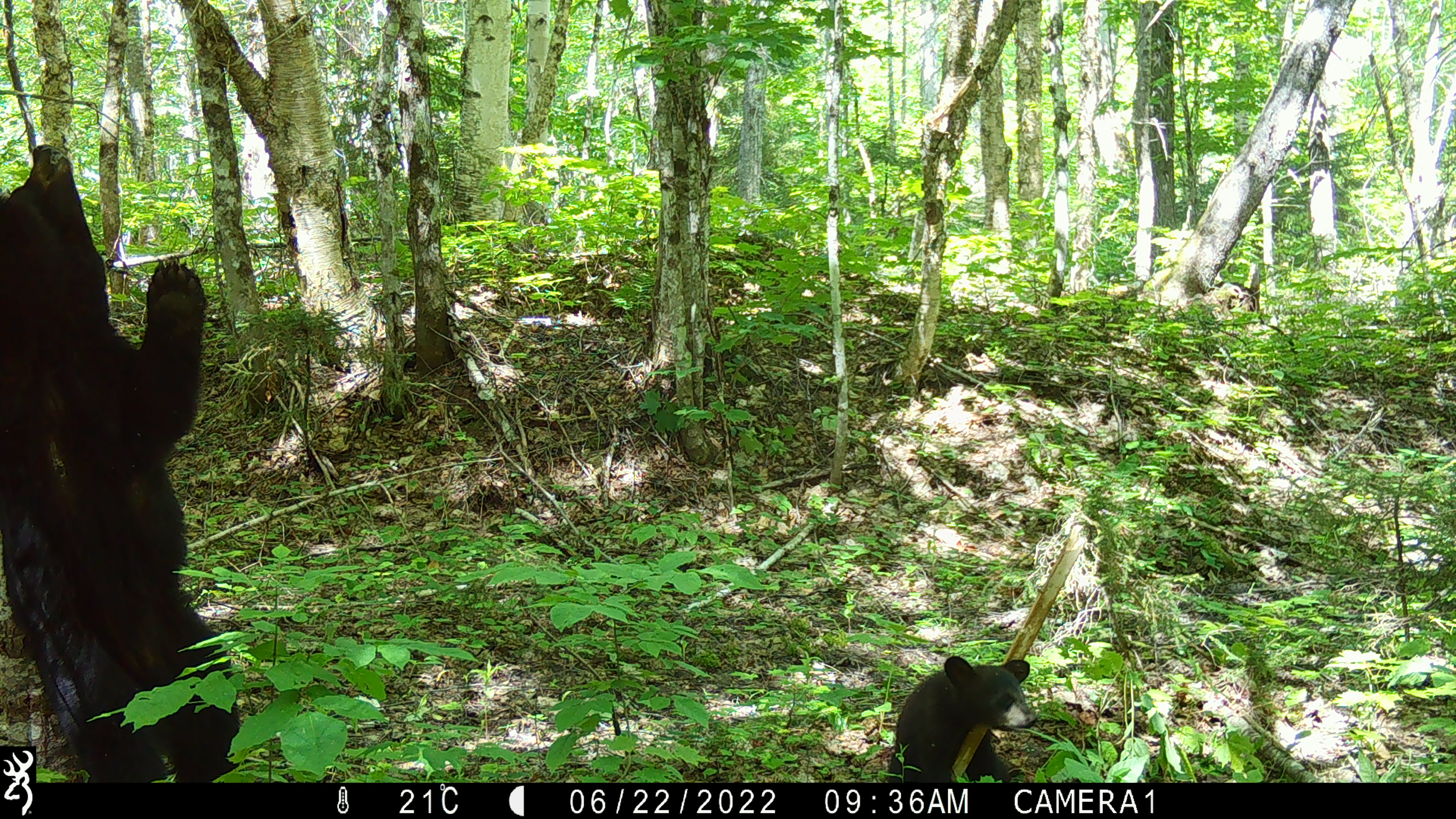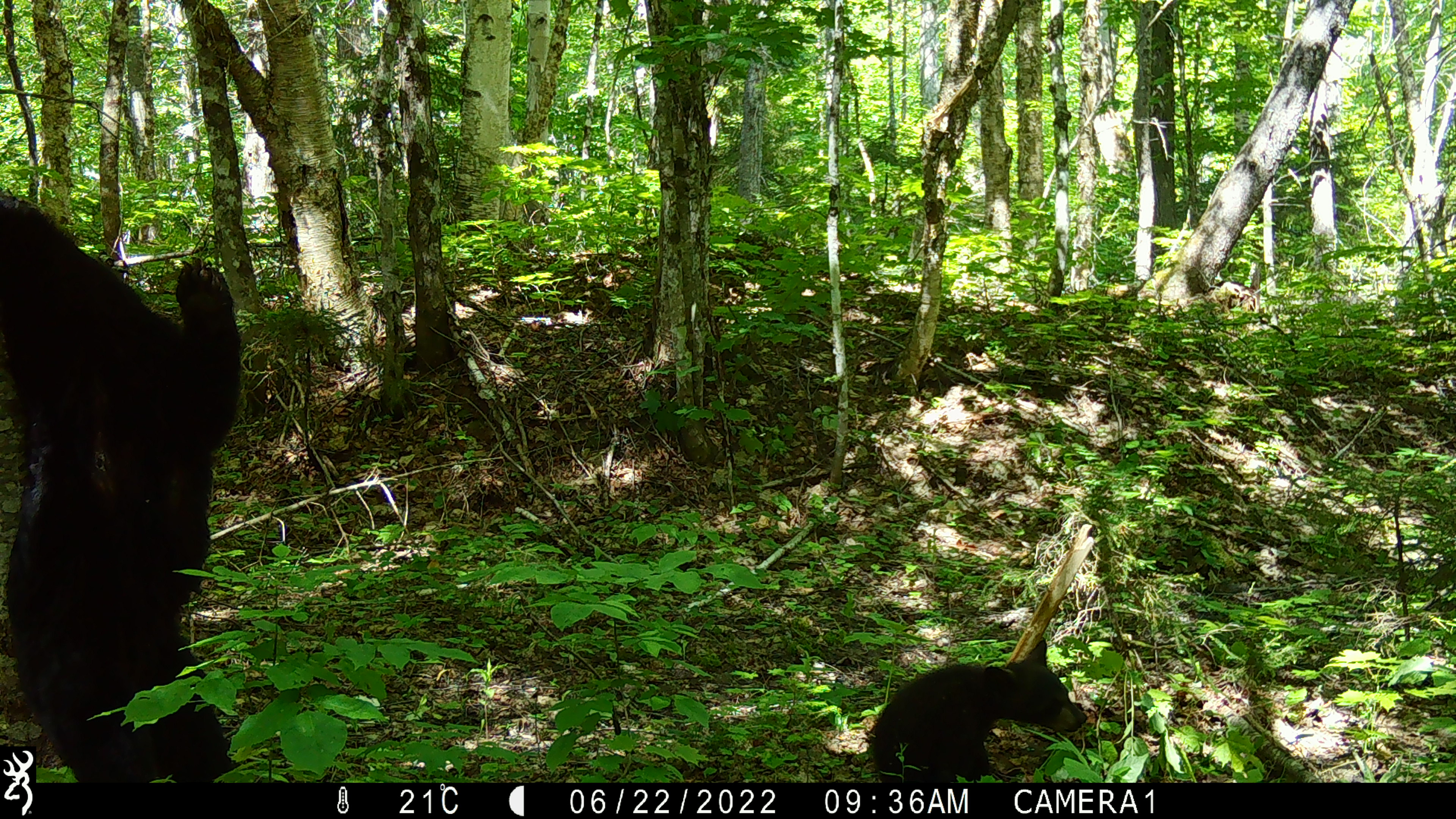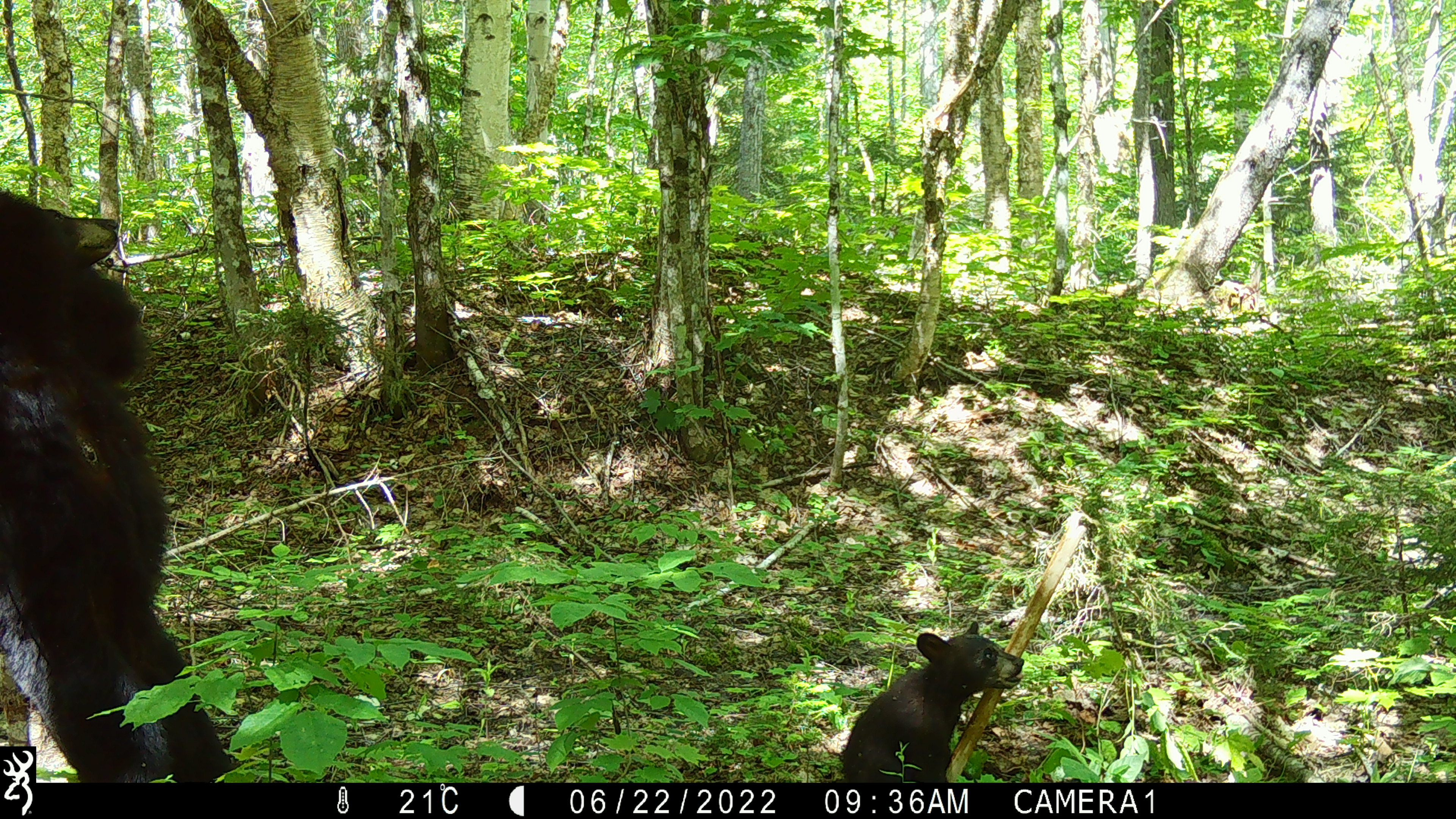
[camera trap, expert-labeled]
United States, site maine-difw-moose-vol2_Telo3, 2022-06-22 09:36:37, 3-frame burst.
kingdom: Animalia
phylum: Chordata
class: Mammalia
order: Carnivora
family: Ursidae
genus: Ursus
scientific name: Ursus americanus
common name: black bear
Black bear (Ursus americanus).